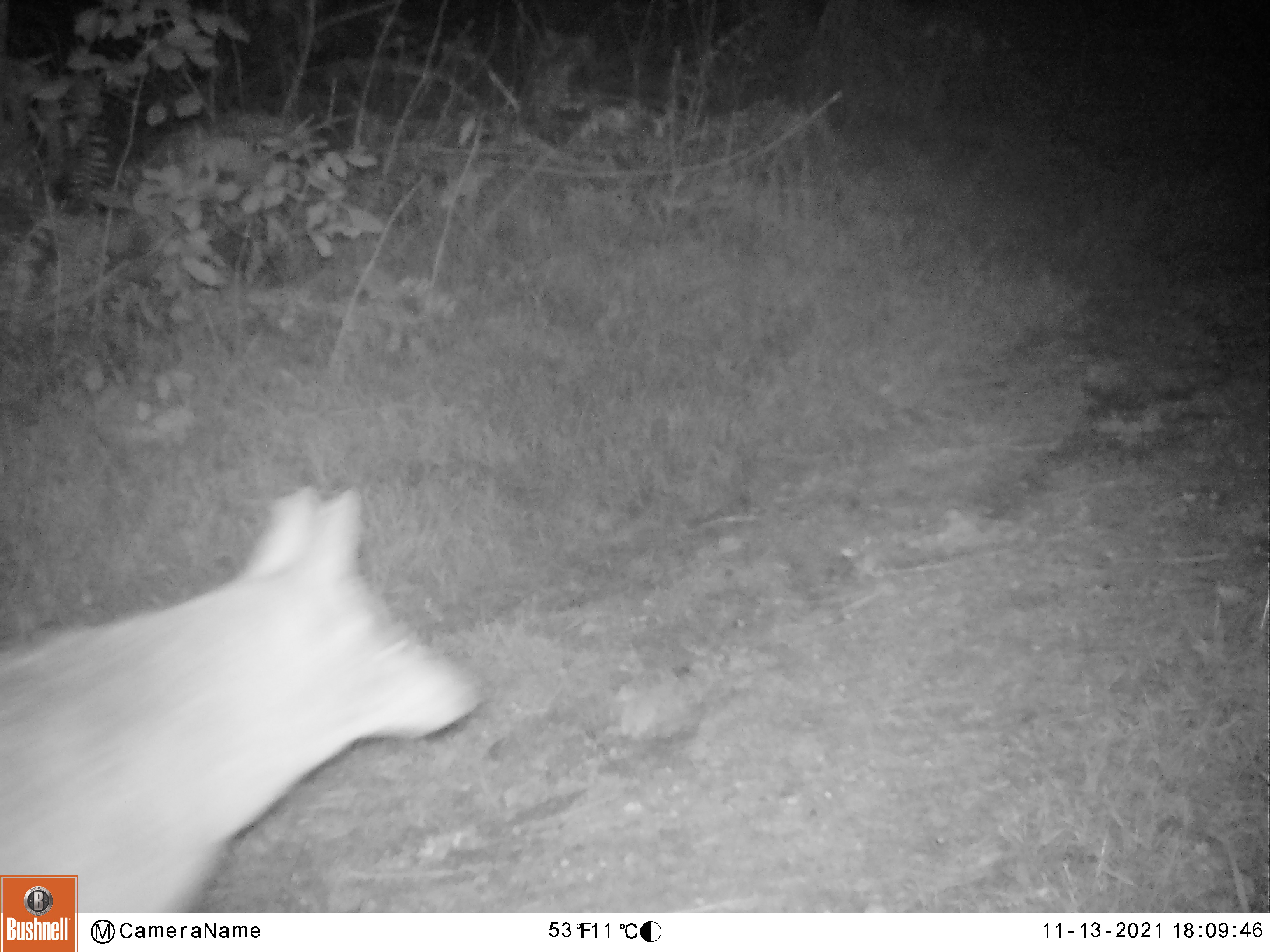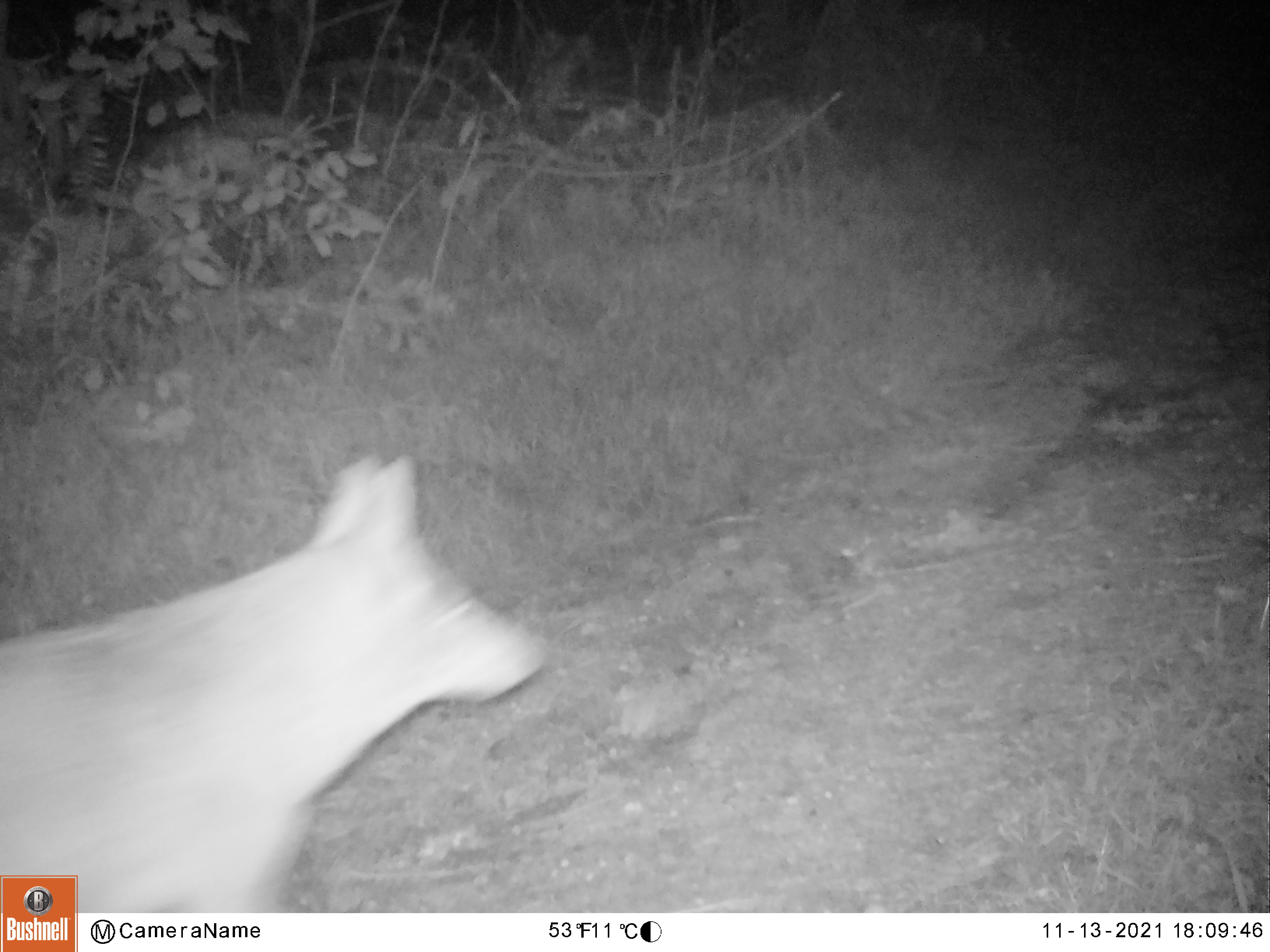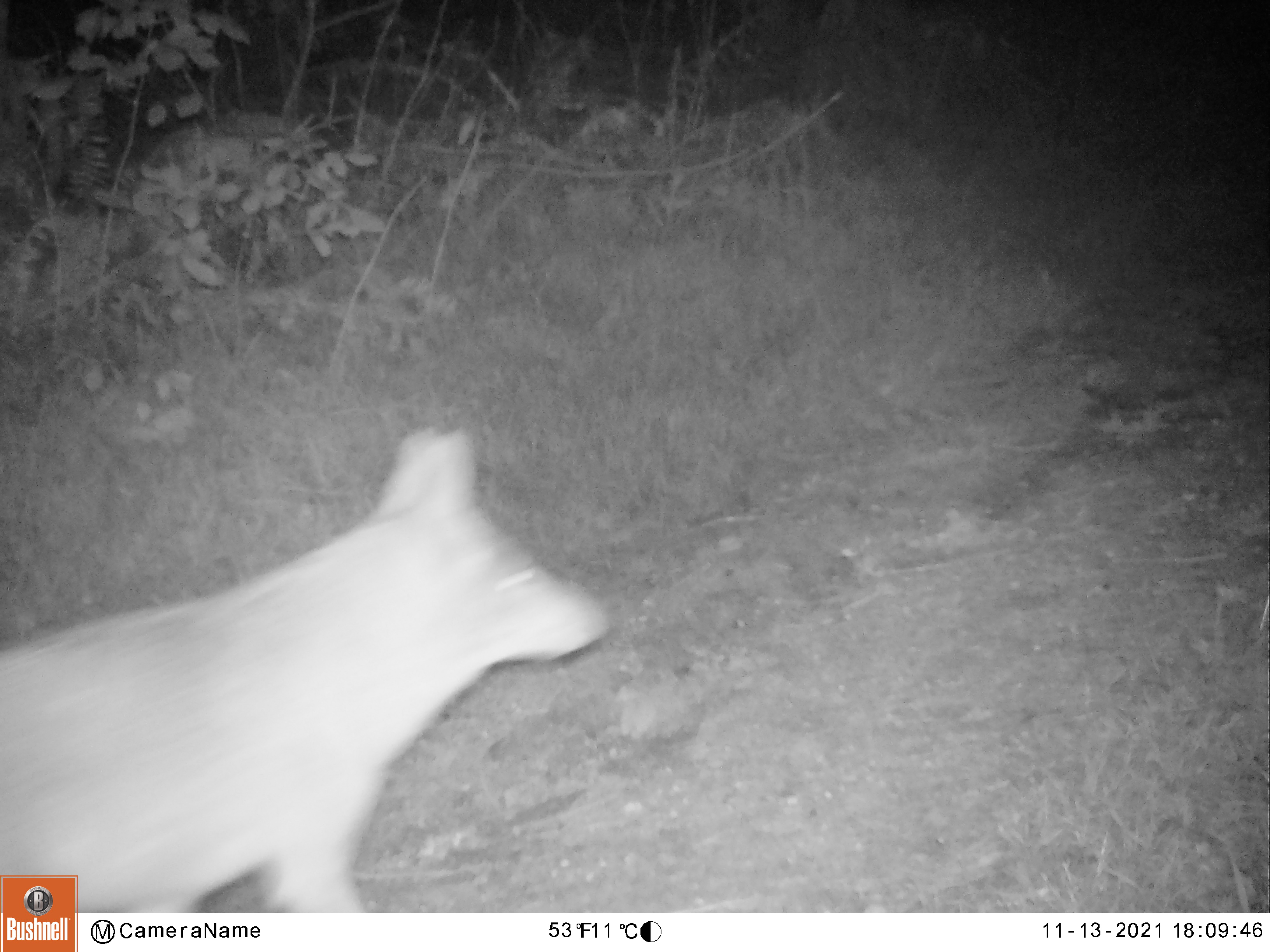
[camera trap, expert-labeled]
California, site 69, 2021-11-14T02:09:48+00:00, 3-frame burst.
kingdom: Animalia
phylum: Chordata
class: Mammalia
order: Carnivora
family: Canidae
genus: Canis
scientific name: Canis latrans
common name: coyote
Coyote (Canis latrans).